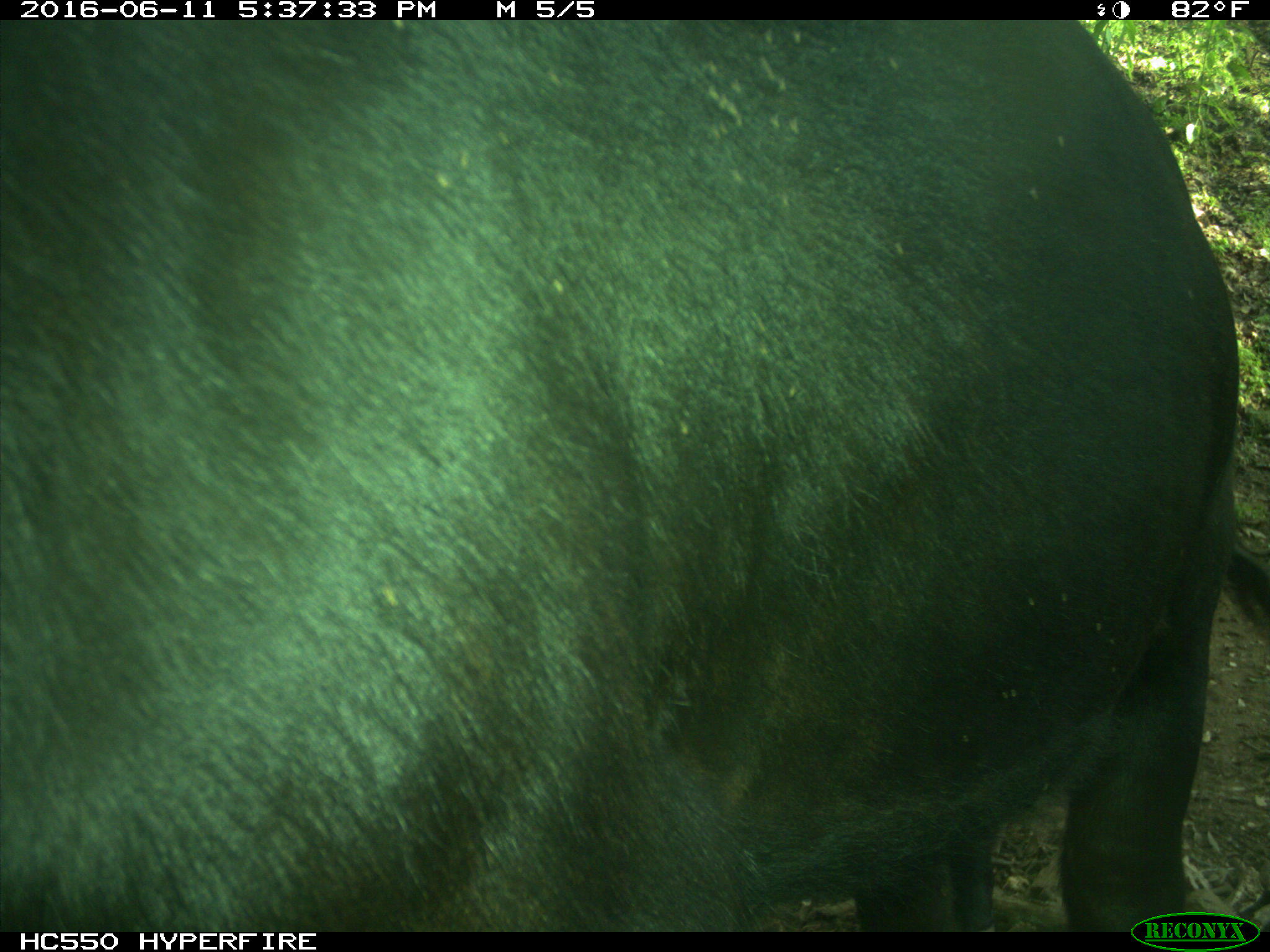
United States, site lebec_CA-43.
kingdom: Animalia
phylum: Chordata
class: Mammalia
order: Artiodactyla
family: Bovidae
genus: Bos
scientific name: Bos taurus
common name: domestic cow